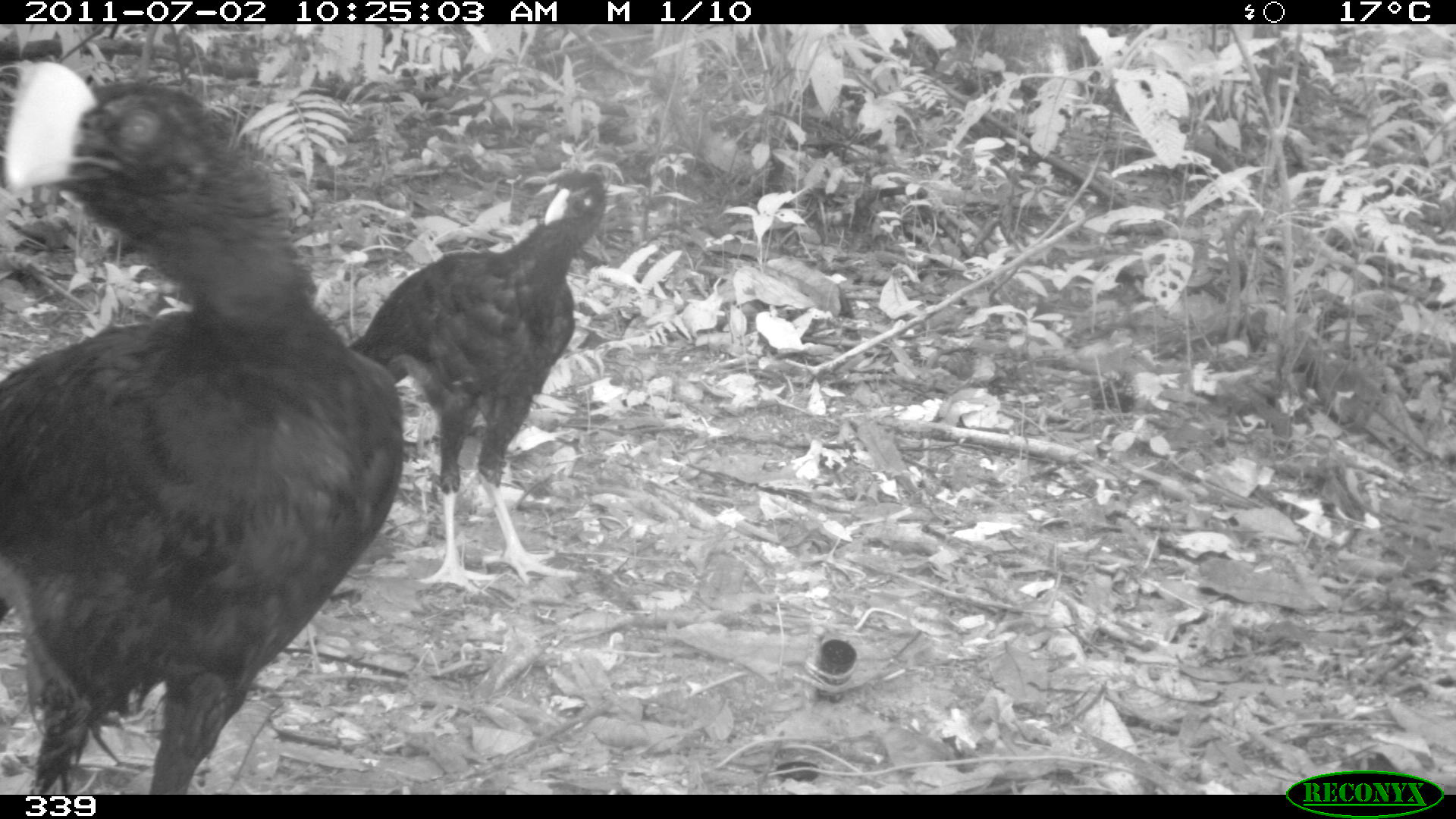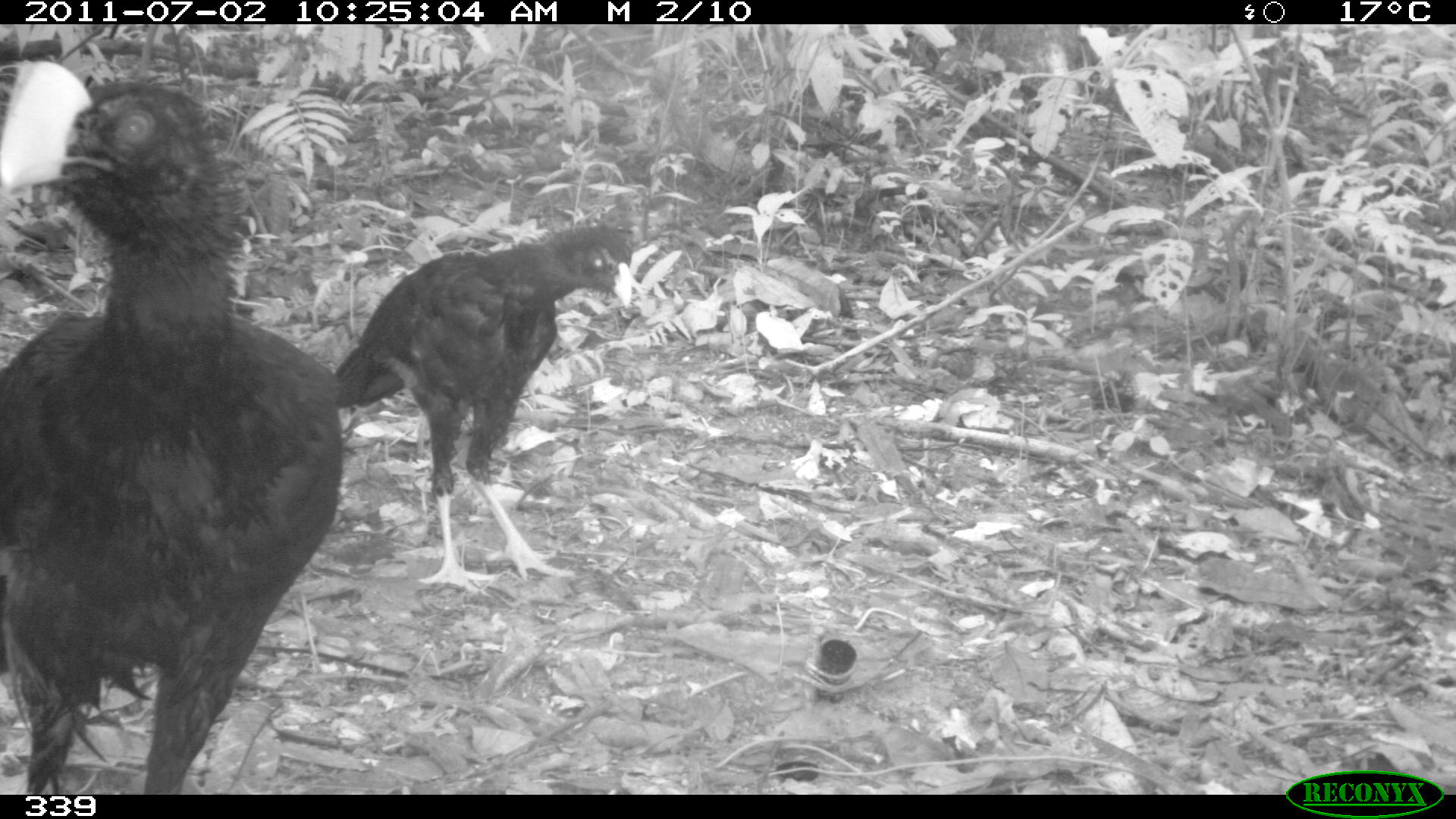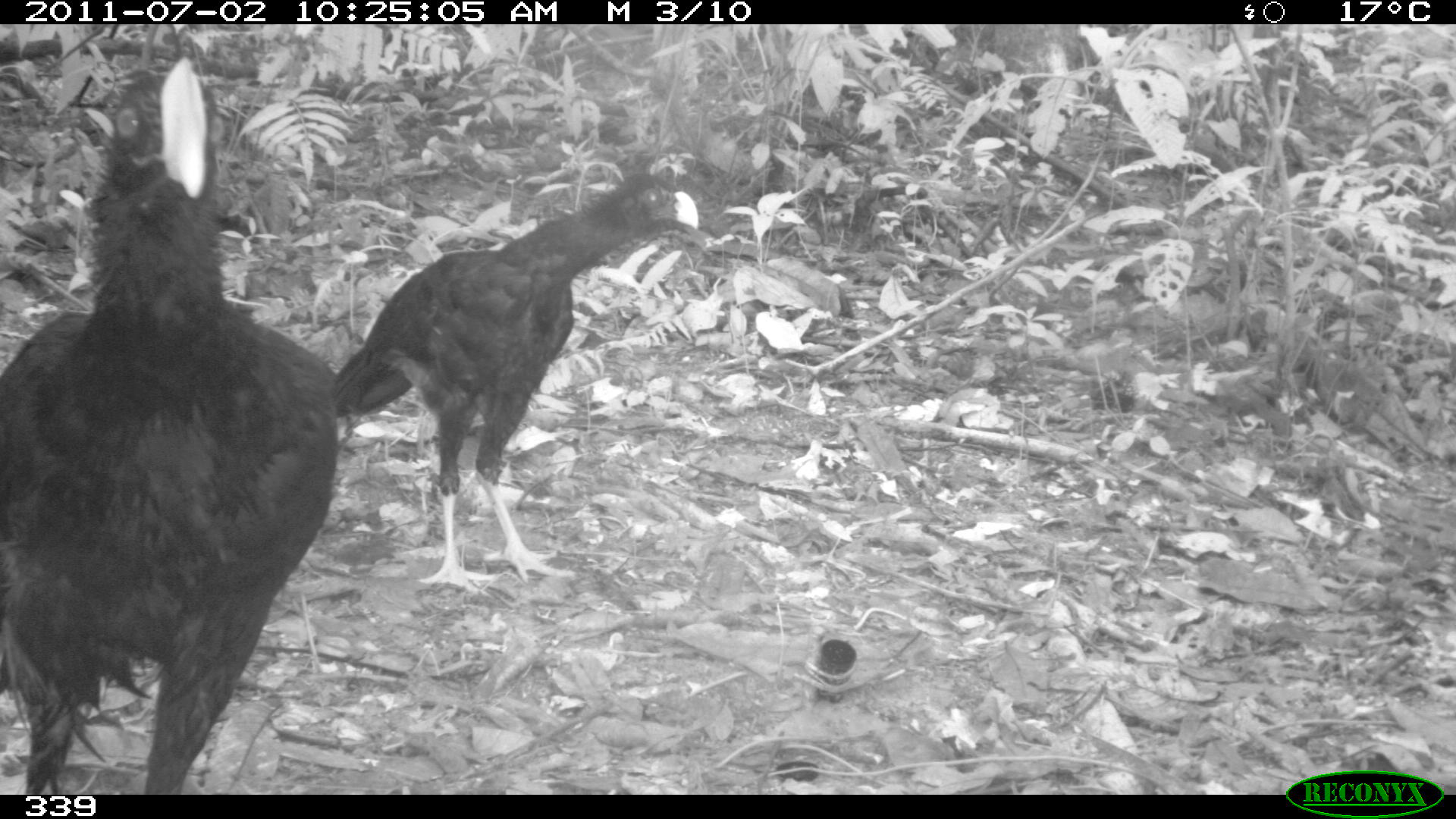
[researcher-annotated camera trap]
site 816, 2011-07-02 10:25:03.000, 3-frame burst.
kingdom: Animalia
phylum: Chordata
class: Aves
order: Galliformes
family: Cracidae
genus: Mitu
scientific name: Mitu tuberosum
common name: razor-billed curassow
Mitu tuberosum (razor-billed curassow).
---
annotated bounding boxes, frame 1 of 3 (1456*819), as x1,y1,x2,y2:
mitu tuberosum: 0,58,402,794; 346,168,606,595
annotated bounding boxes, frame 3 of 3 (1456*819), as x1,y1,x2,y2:
mitu tuberosum: 0,57,338,795; 337,170,698,590